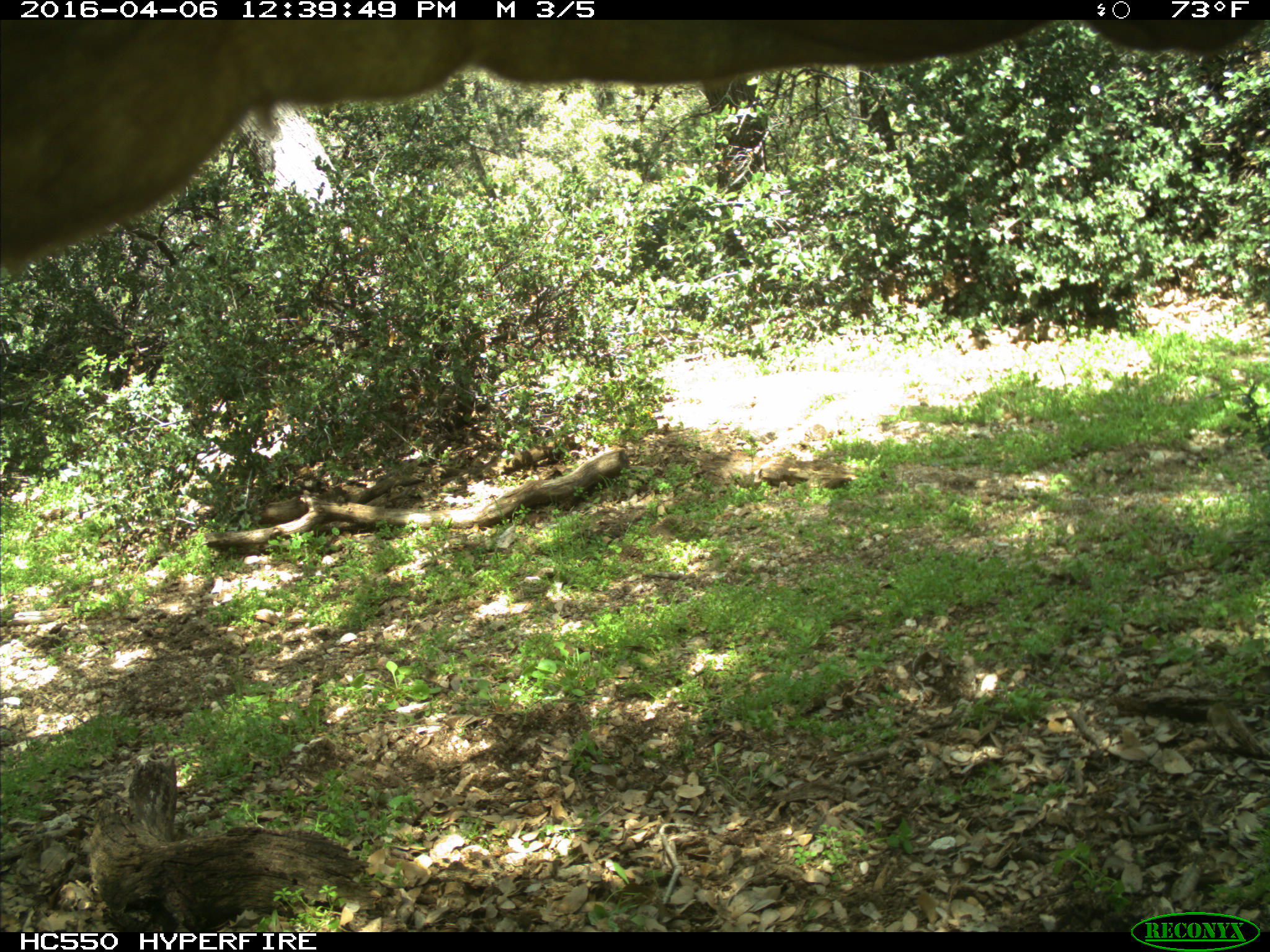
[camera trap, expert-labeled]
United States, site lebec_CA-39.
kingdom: Animalia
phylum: Chordata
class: Mammalia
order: Artiodactyla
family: Bovidae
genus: Bos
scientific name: Bos taurus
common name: domestic cow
Bos taurus (domestic cow).